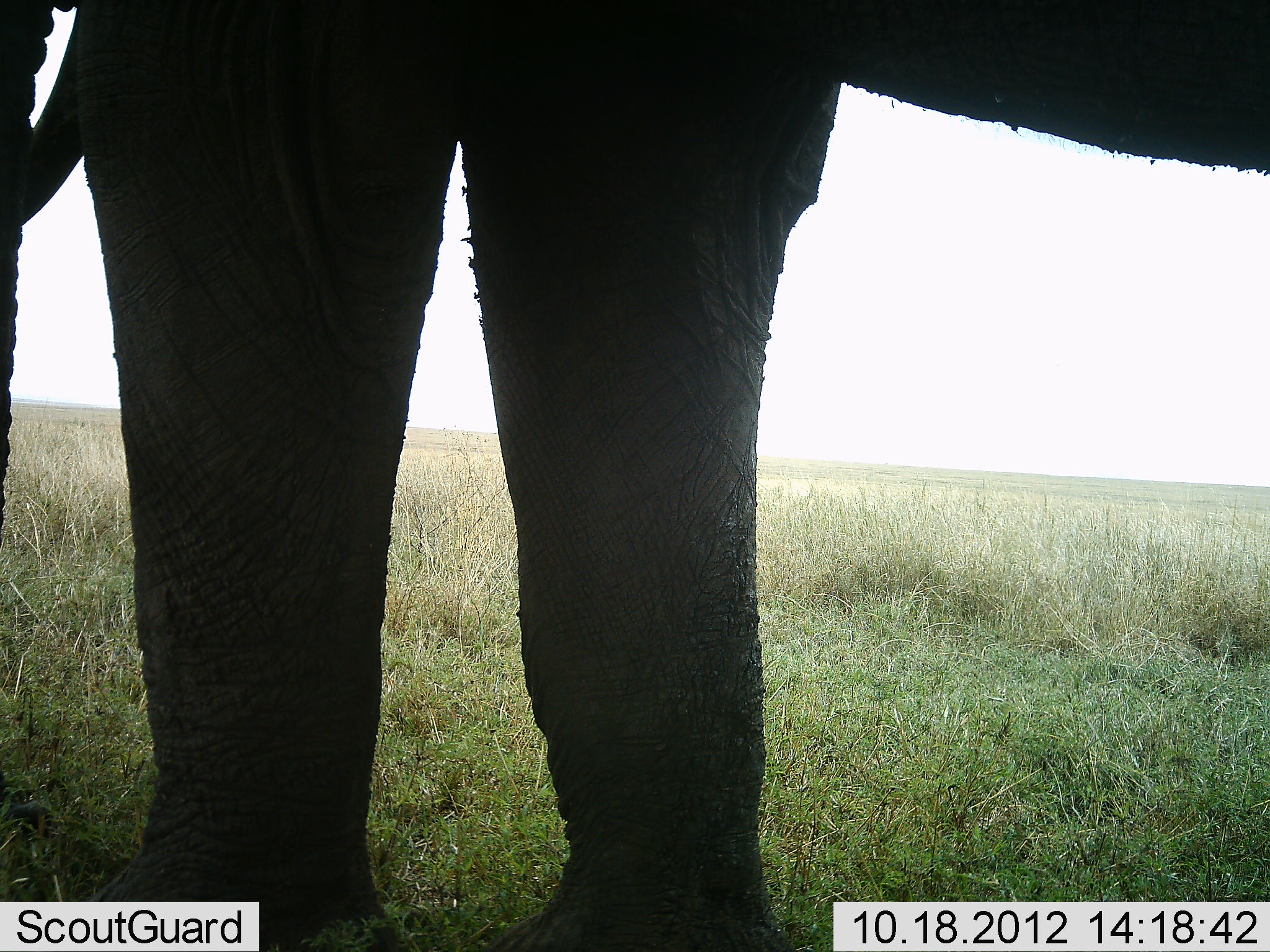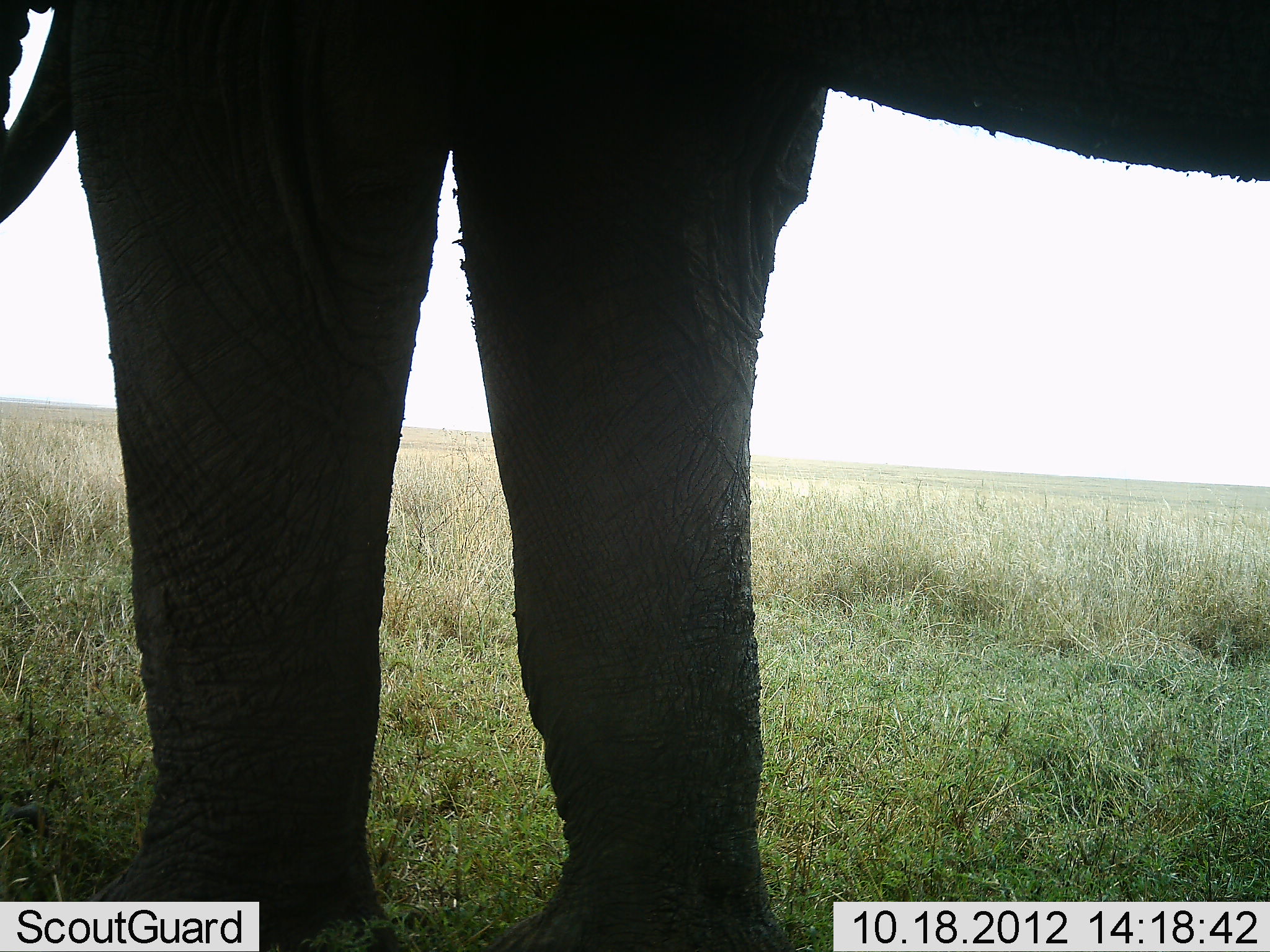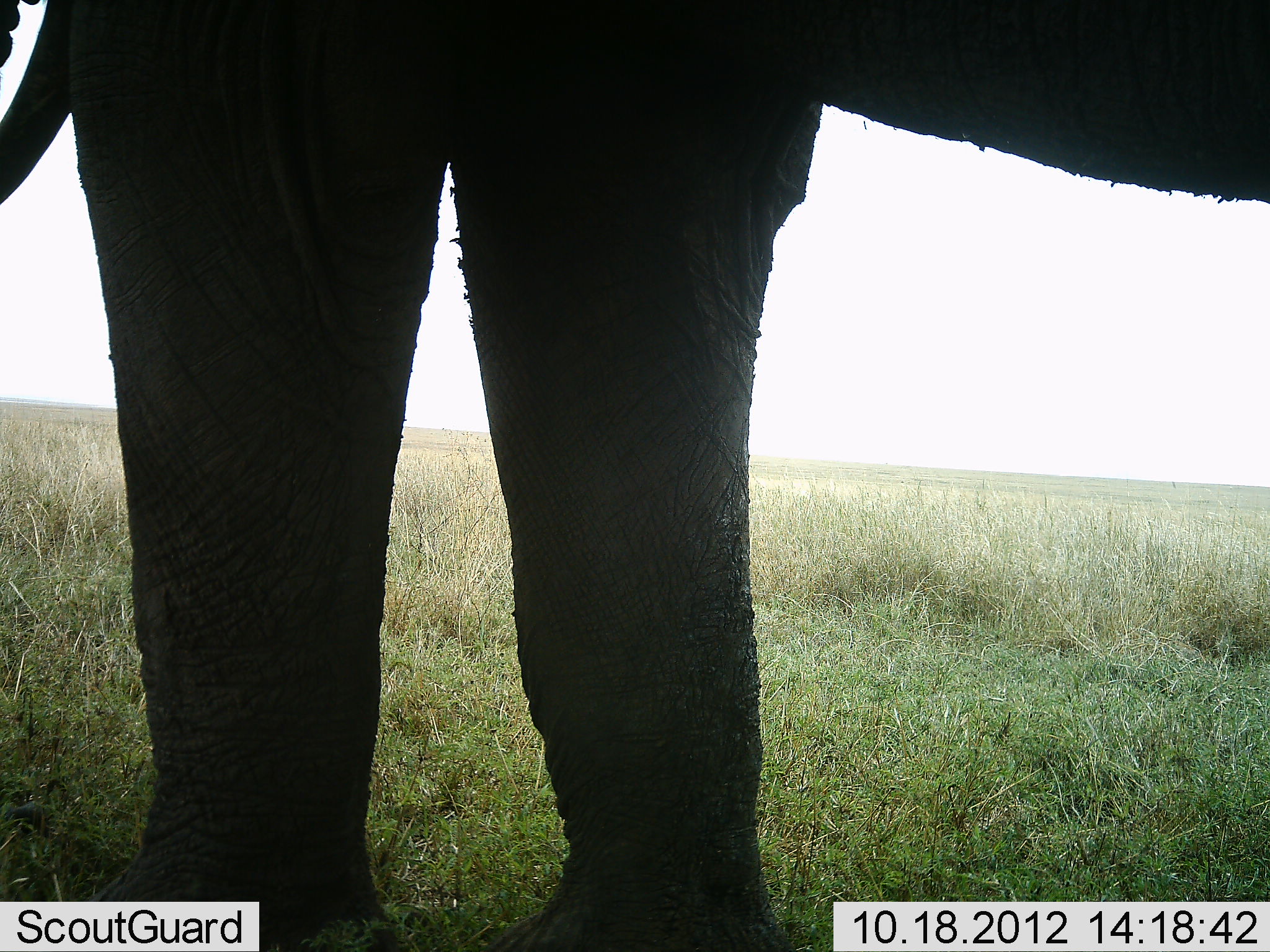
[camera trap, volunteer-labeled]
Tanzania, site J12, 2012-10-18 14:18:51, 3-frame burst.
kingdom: Animalia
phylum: Chordata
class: Mammalia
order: Proboscidea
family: Elephantidae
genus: Loxodonta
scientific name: Loxodonta africana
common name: african bush elephant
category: elephant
Elephant (african bush elephant) (Loxodonta africana), count 1. Behavior (volunteer vote fractions): standing 100%, resting 0%, moving 0%, interacting 0%. Young present (vote fraction): 0%. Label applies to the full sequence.